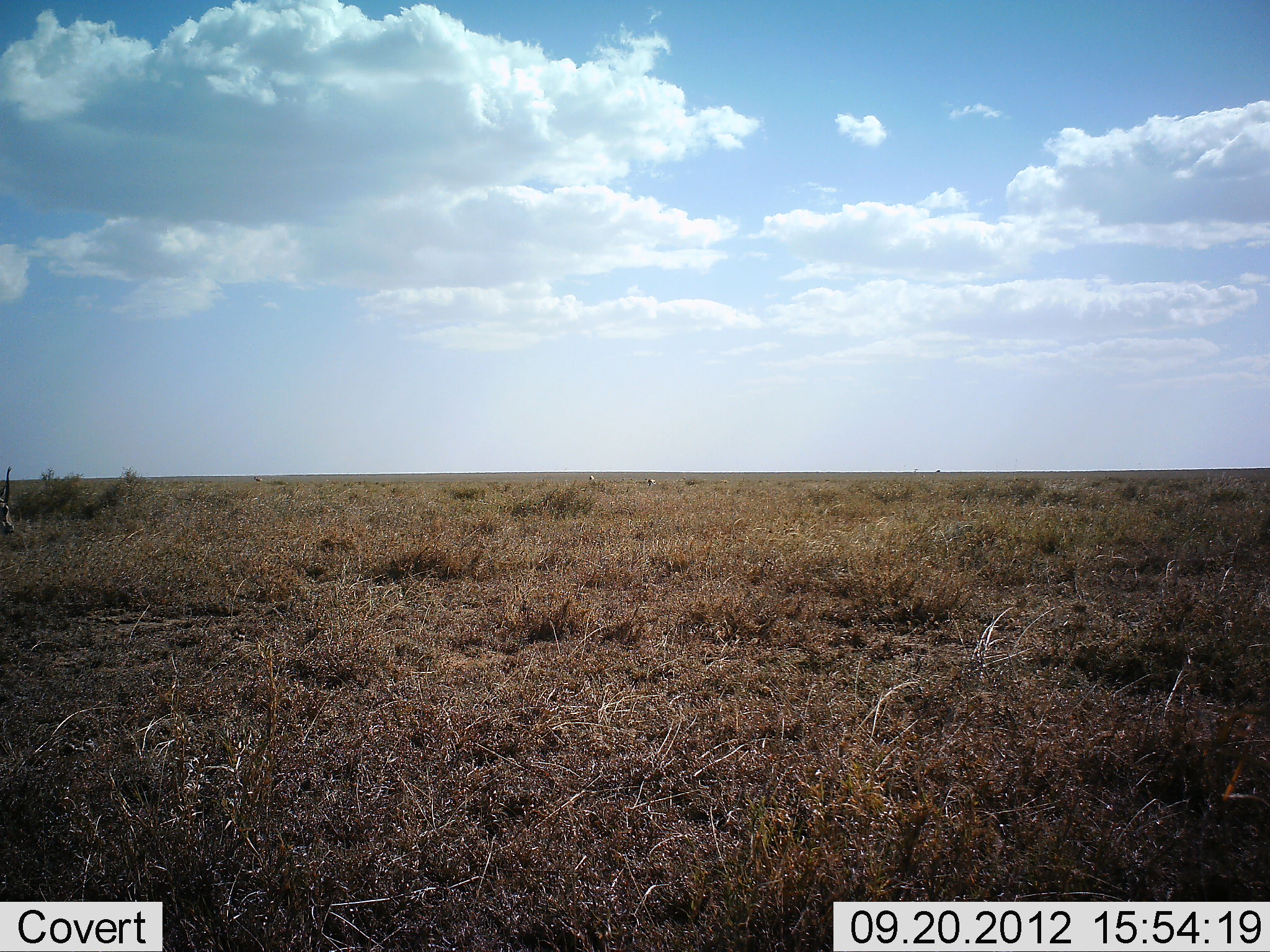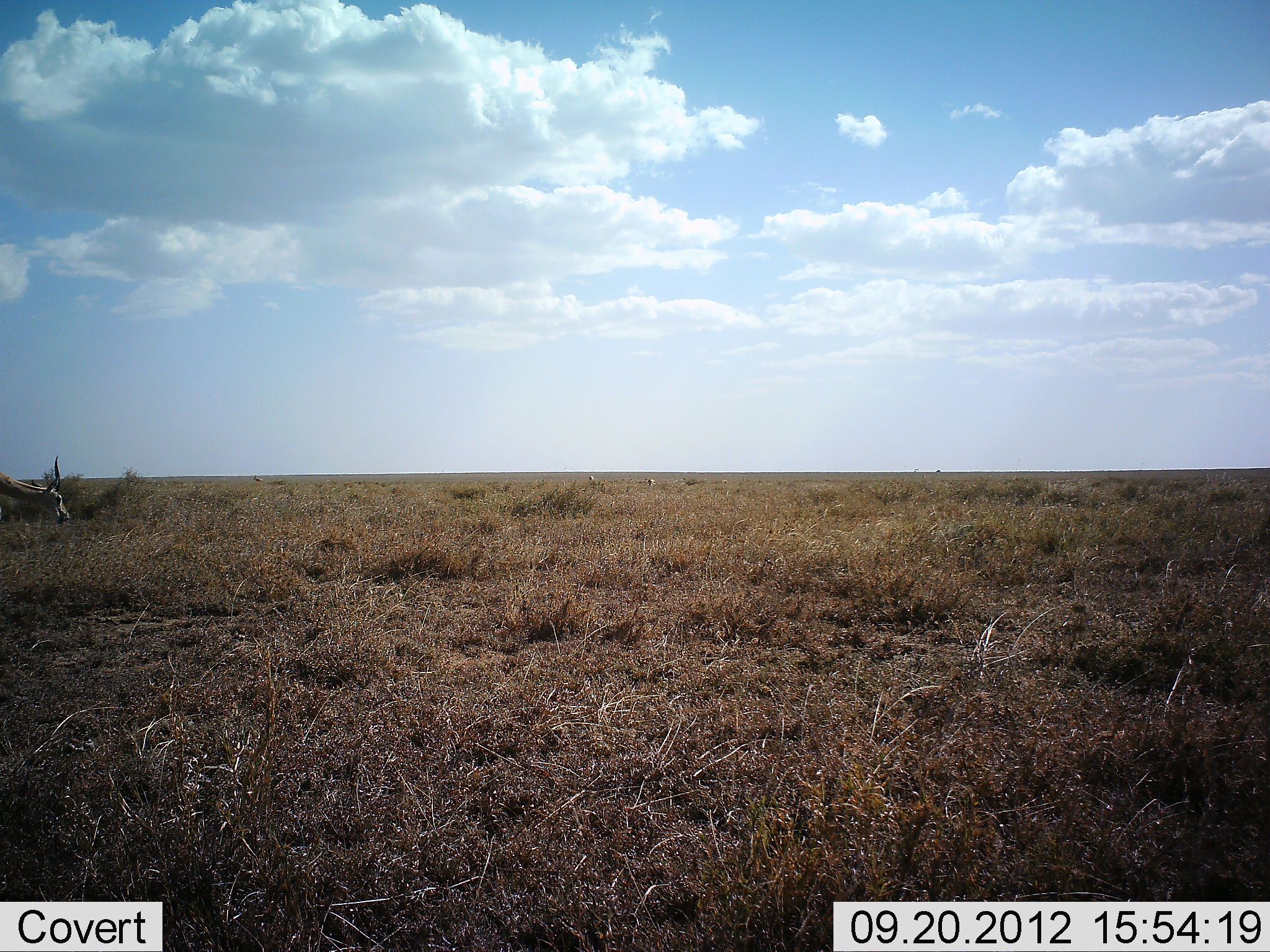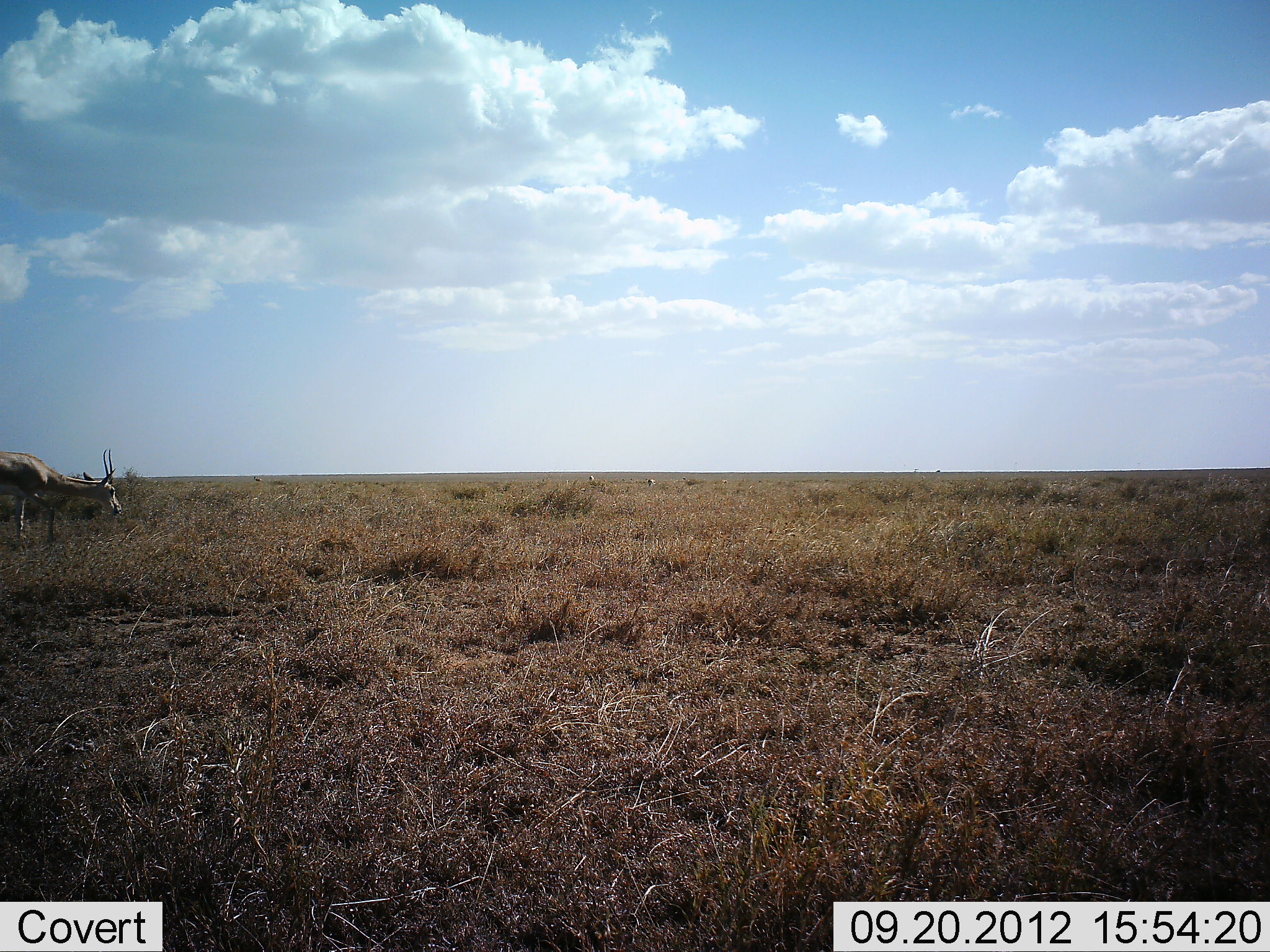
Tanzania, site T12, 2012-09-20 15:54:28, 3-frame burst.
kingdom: Animalia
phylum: Chordata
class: Mammalia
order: Artiodactyla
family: Bovidae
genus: Nanger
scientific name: Nanger granti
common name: grant's gazelle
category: gazellegrants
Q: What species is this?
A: Gazellegrants (grant's gazelle) (Nanger granti).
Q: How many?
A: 1.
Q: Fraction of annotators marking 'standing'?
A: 10%.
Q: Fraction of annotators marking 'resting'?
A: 0%.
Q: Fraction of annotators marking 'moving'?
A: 100%.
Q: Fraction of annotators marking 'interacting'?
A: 0%.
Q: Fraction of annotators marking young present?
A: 0%.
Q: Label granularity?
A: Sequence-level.